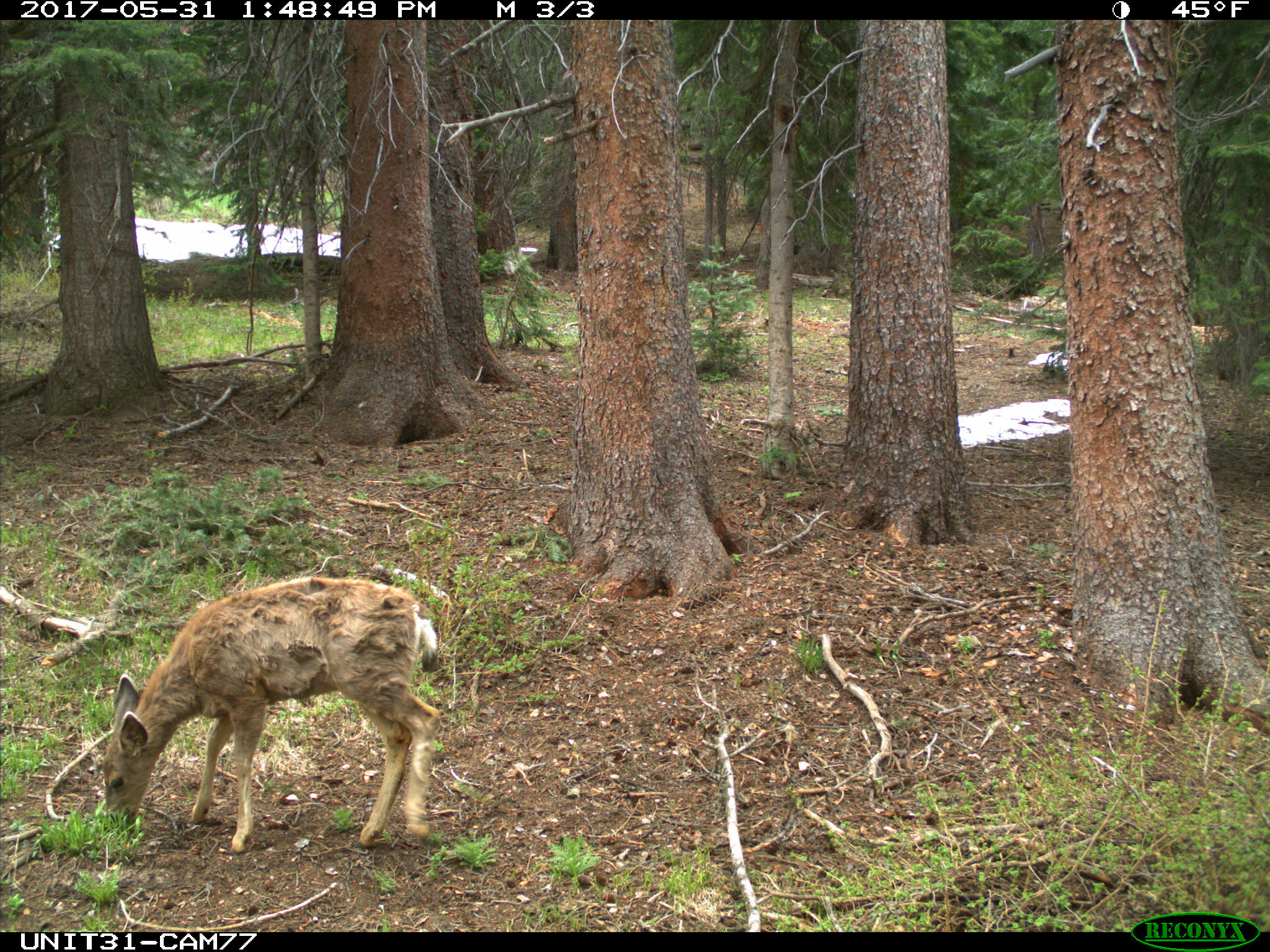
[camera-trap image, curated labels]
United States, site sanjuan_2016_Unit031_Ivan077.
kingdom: Animalia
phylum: Chordata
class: Mammalia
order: Artiodactyla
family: Cervidae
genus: Odocoileus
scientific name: Odocoileus hemionus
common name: mule deer